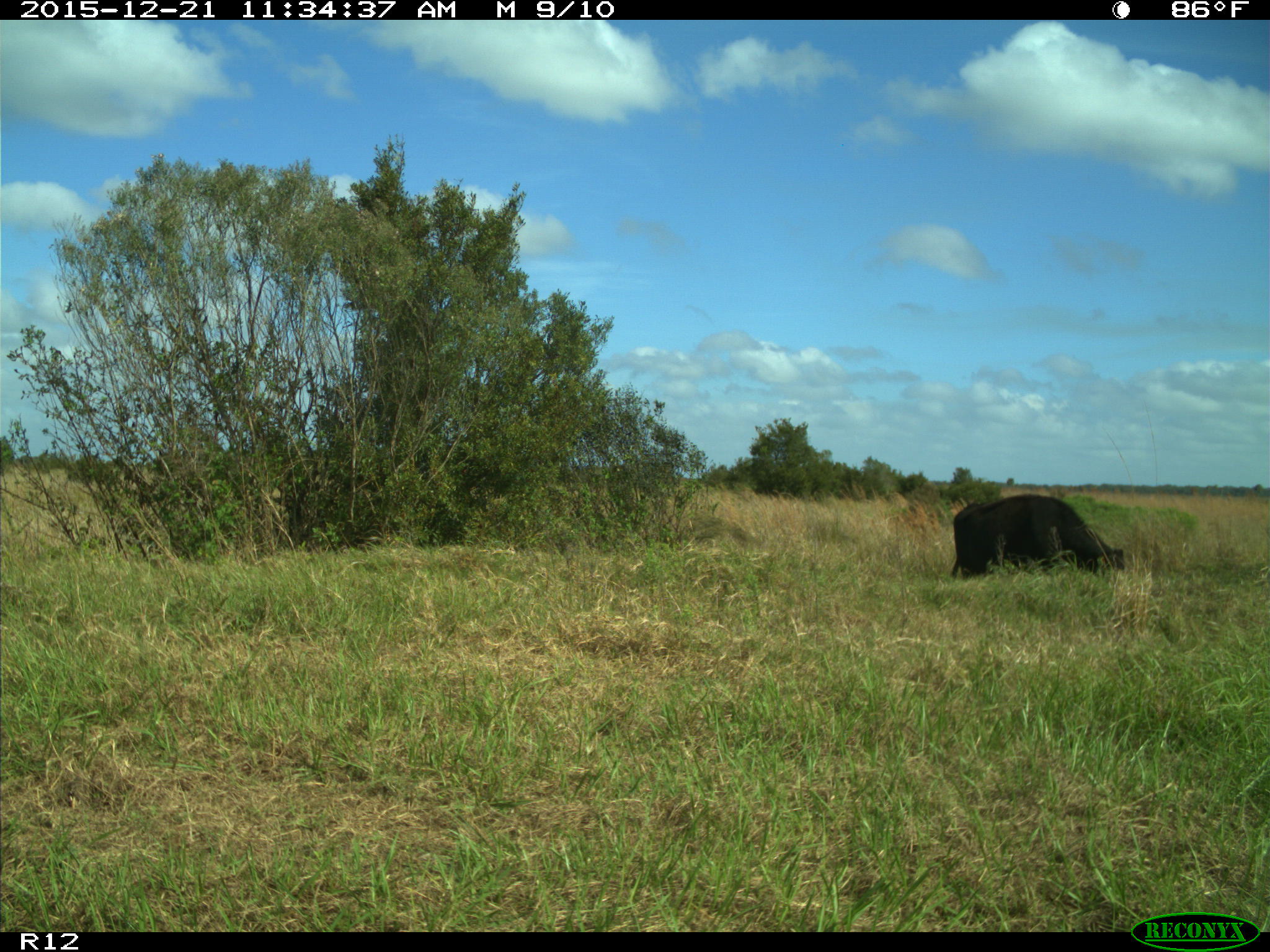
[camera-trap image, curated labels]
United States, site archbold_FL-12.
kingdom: Animalia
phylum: Chordata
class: Mammalia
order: Artiodactyla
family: Bovidae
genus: Bos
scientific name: Bos taurus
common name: domestic cow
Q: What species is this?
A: Bos taurus (domestic cow).